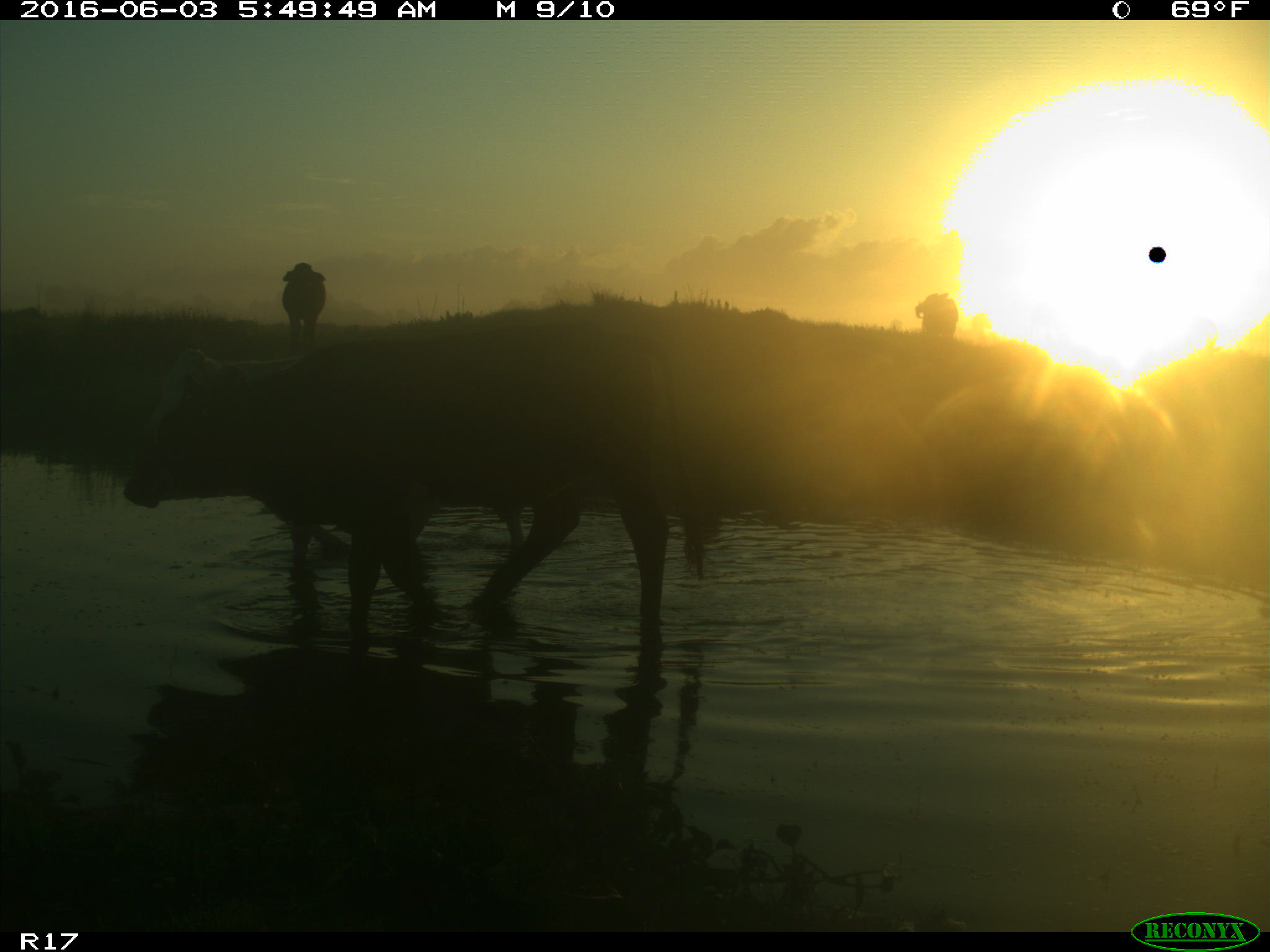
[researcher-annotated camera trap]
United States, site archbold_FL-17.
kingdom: Animalia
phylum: Chordata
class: Mammalia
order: Artiodactyla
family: Bovidae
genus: Bos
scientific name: Bos taurus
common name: domestic cow